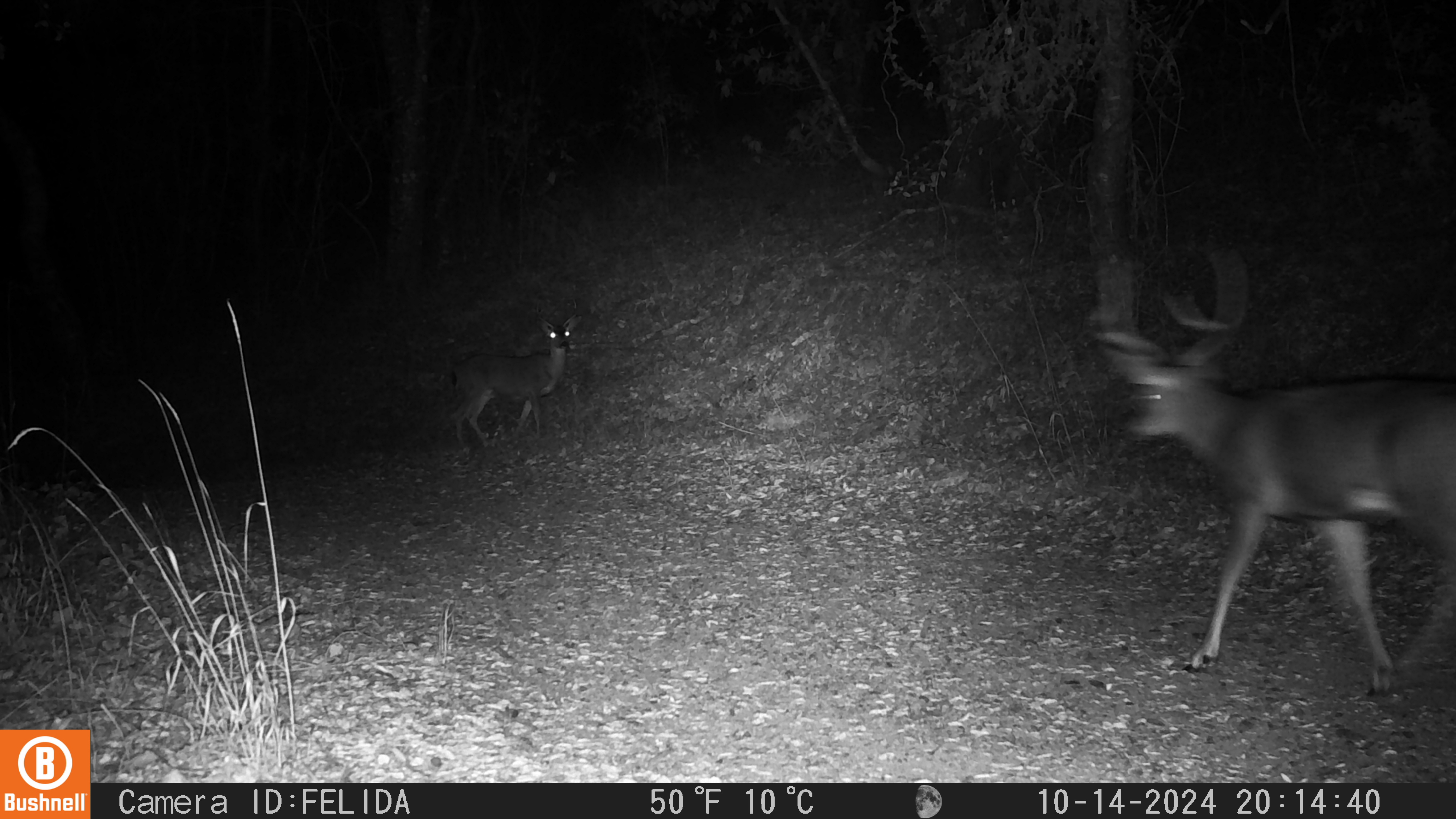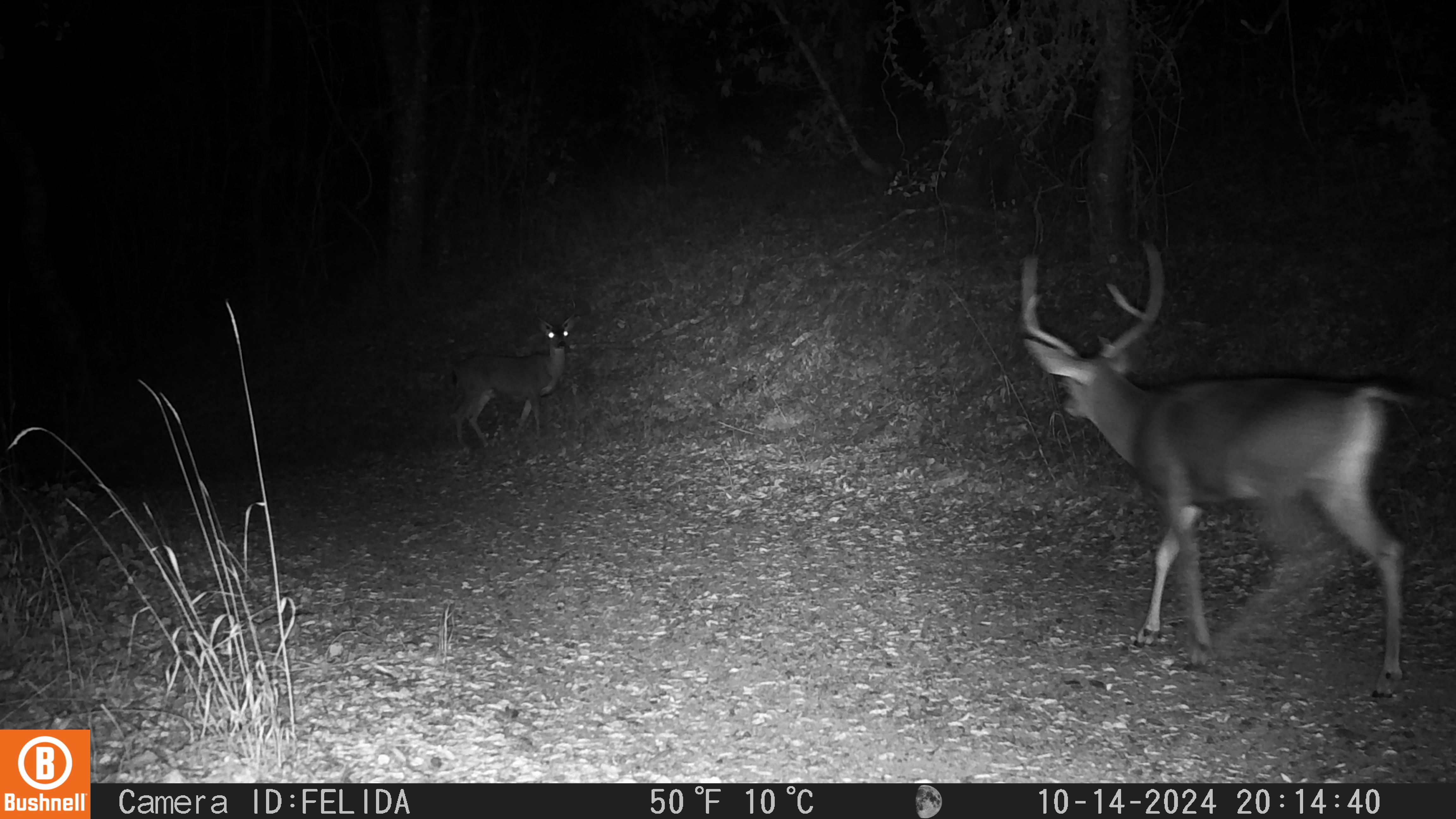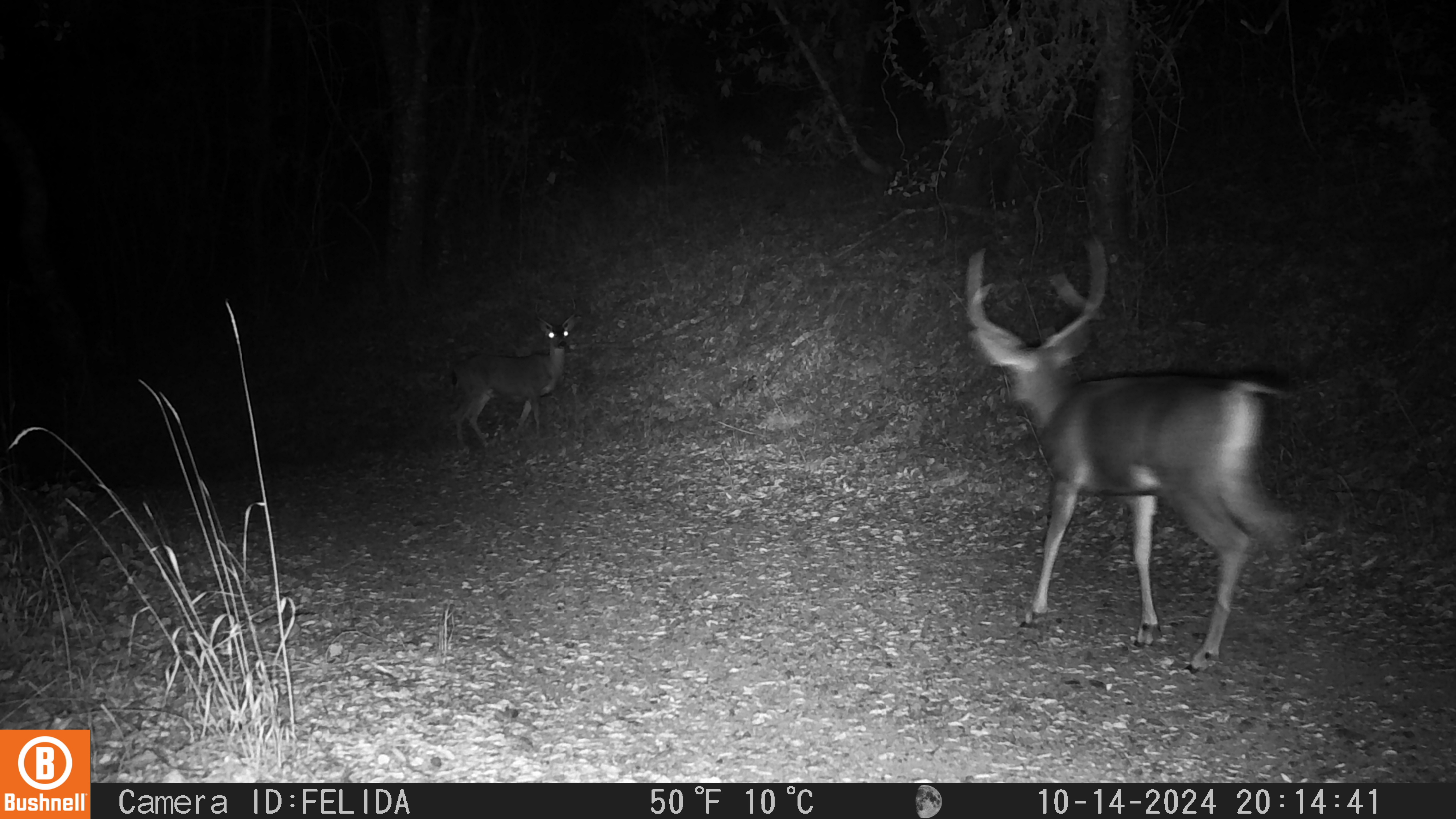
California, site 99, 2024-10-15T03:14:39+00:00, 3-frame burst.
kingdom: Animalia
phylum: Chordata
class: Mammalia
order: Artiodactyla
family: Cervidae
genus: Odocoileus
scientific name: Odocoileus hemionus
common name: mule deer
Mule deer (Odocoileus hemionus).